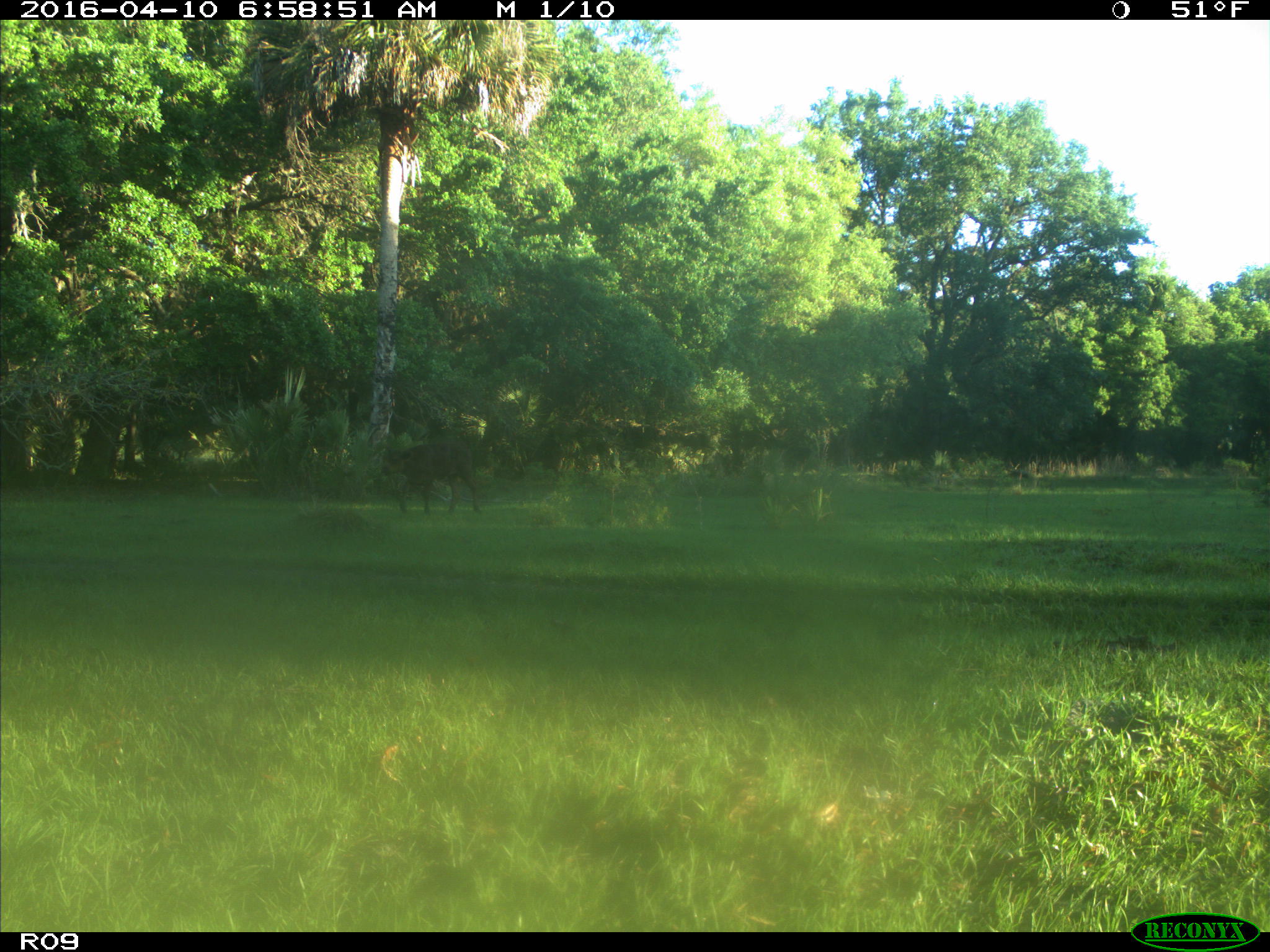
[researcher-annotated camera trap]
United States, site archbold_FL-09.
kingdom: Animalia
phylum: Chordata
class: Mammalia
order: Artiodactyla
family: Bovidae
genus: Bos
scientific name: Bos taurus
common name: domestic cow